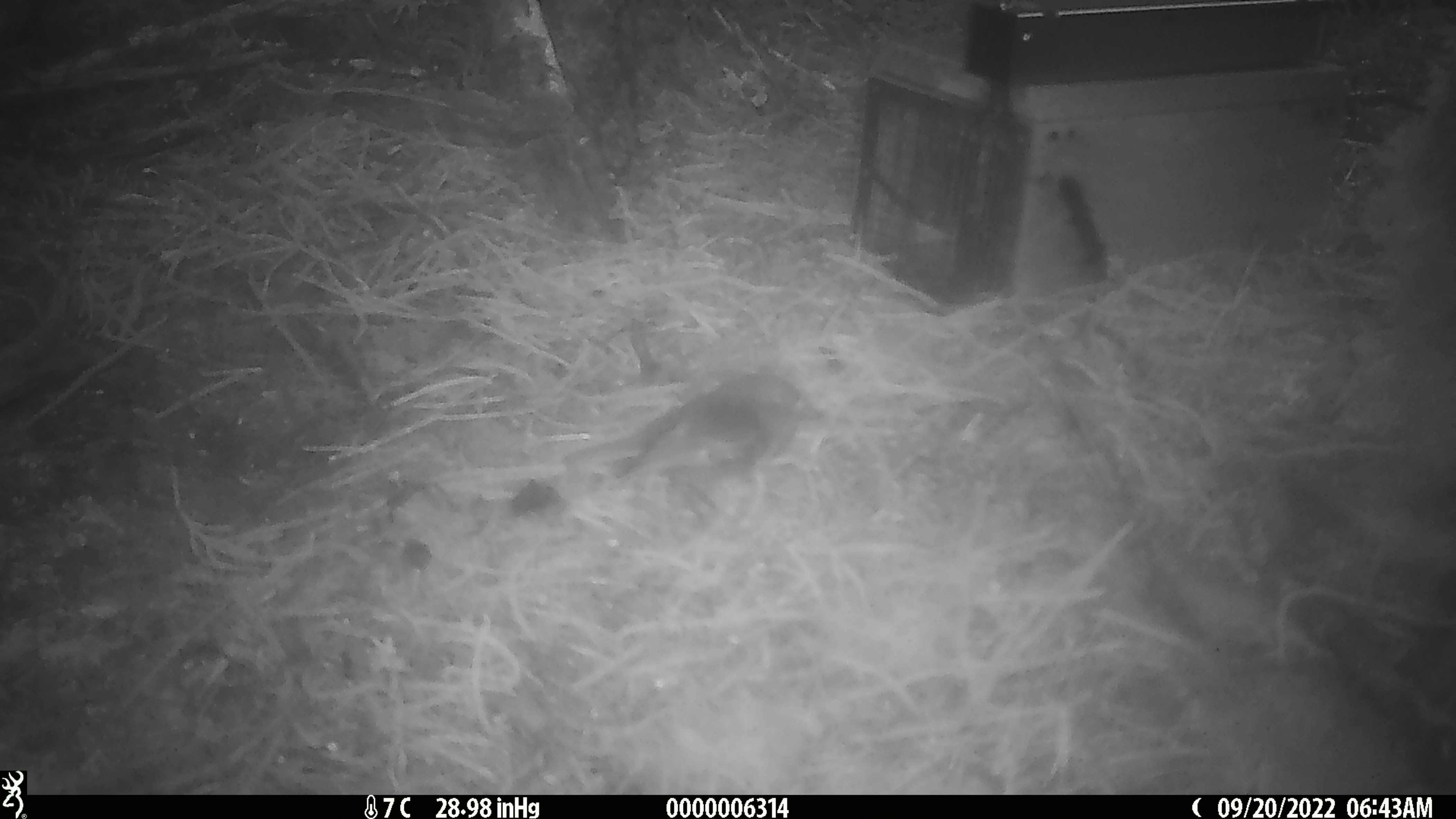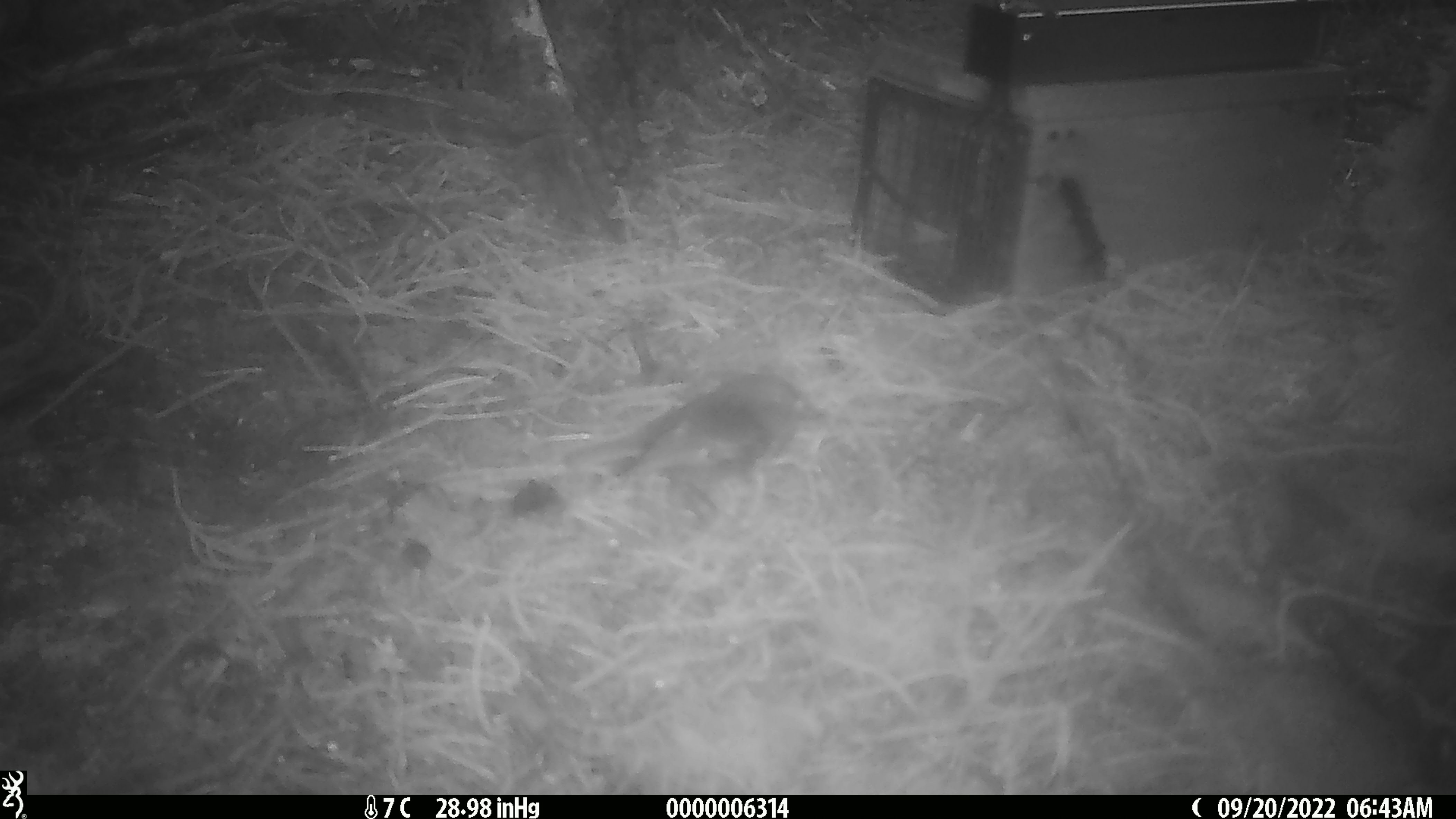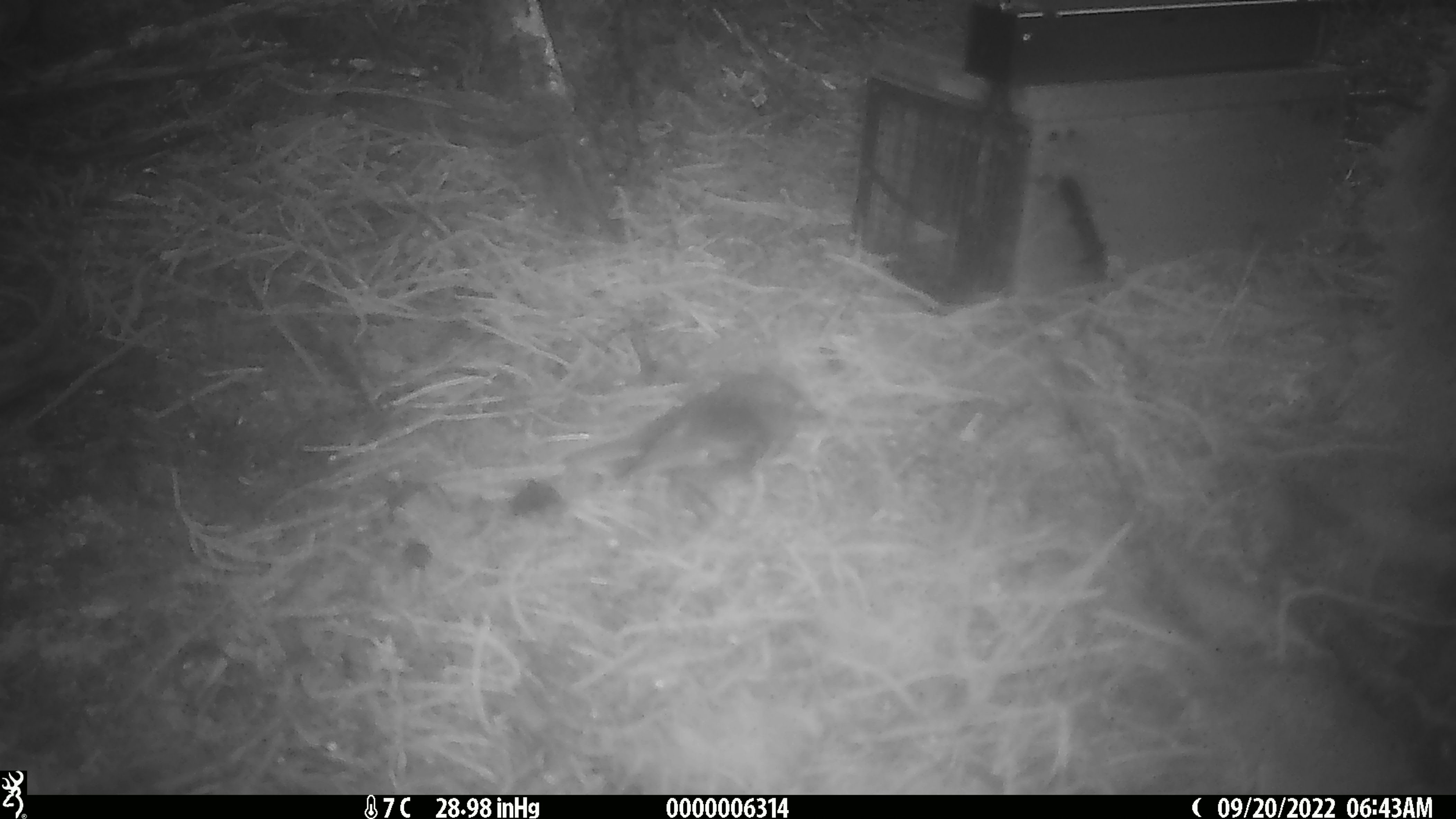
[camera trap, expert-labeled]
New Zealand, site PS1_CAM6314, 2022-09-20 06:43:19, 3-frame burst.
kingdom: Animalia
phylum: Chordata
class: Aves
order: Passeriformes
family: Petroicidae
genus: Petroica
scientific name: Petroica australis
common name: new zealand robin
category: robin